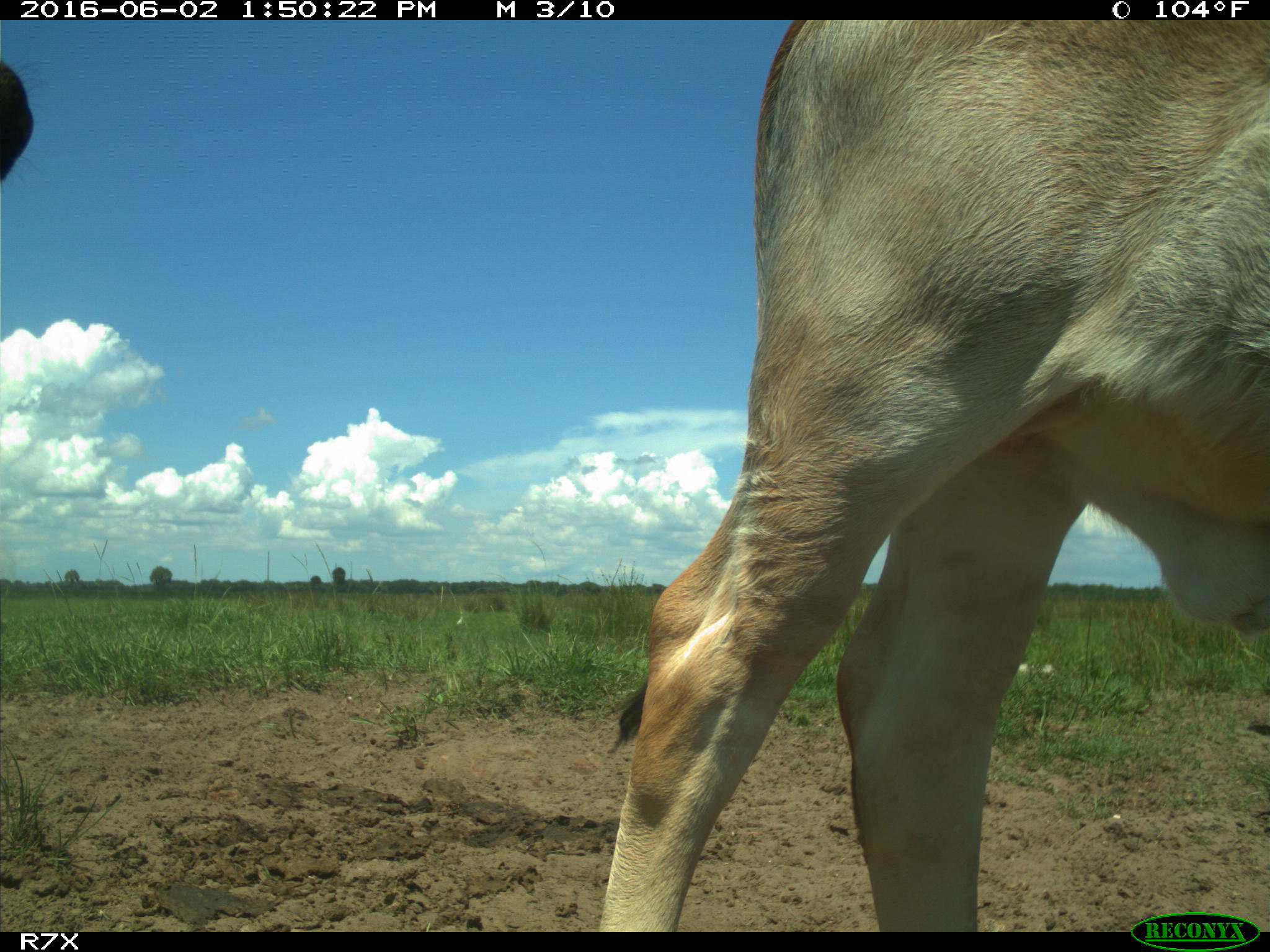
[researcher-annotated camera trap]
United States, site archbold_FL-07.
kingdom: Animalia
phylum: Chordata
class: Mammalia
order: Artiodactyla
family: Bovidae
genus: Bos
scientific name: Bos taurus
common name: domestic cow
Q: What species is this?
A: Bos taurus (domestic cow).